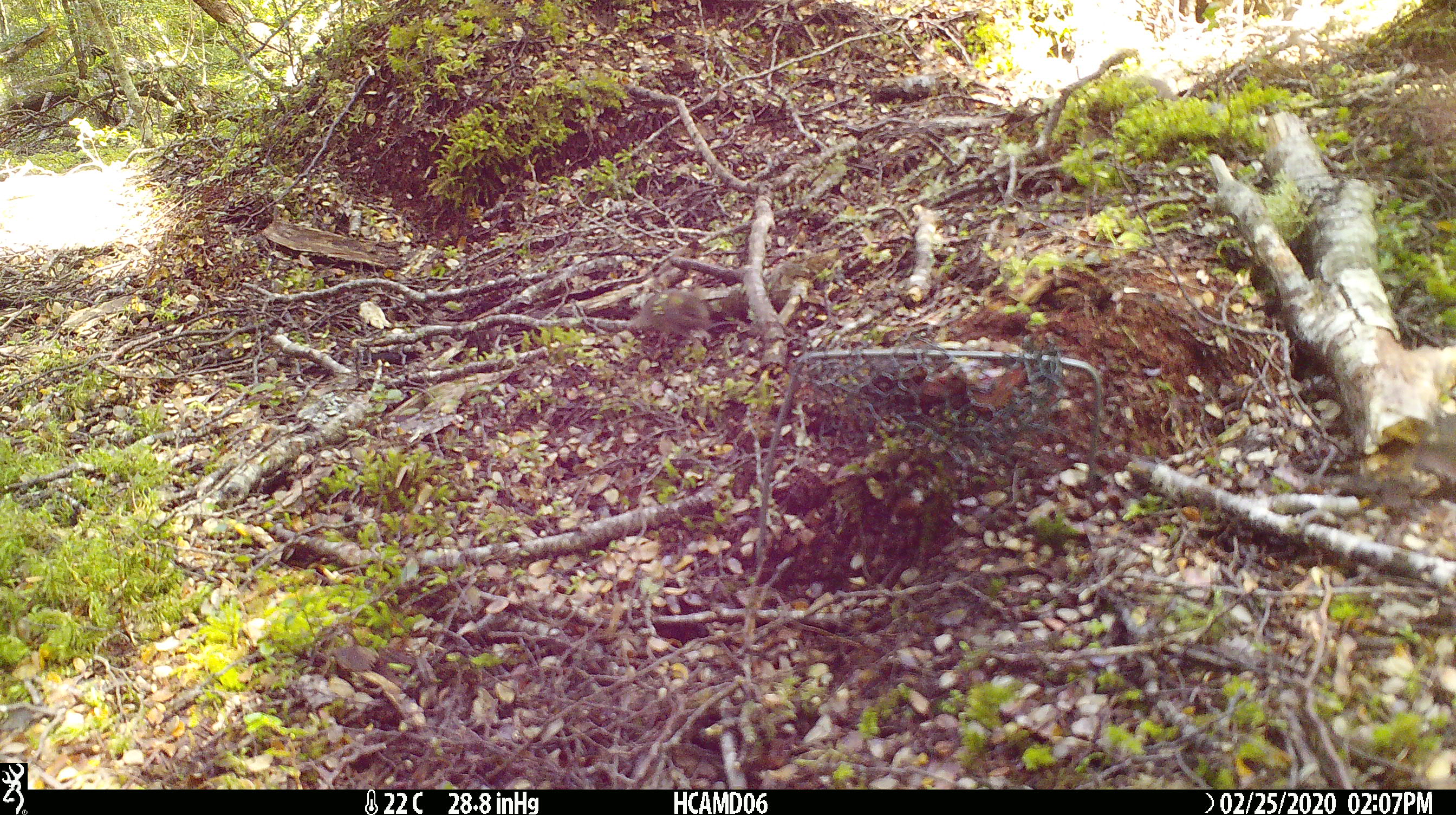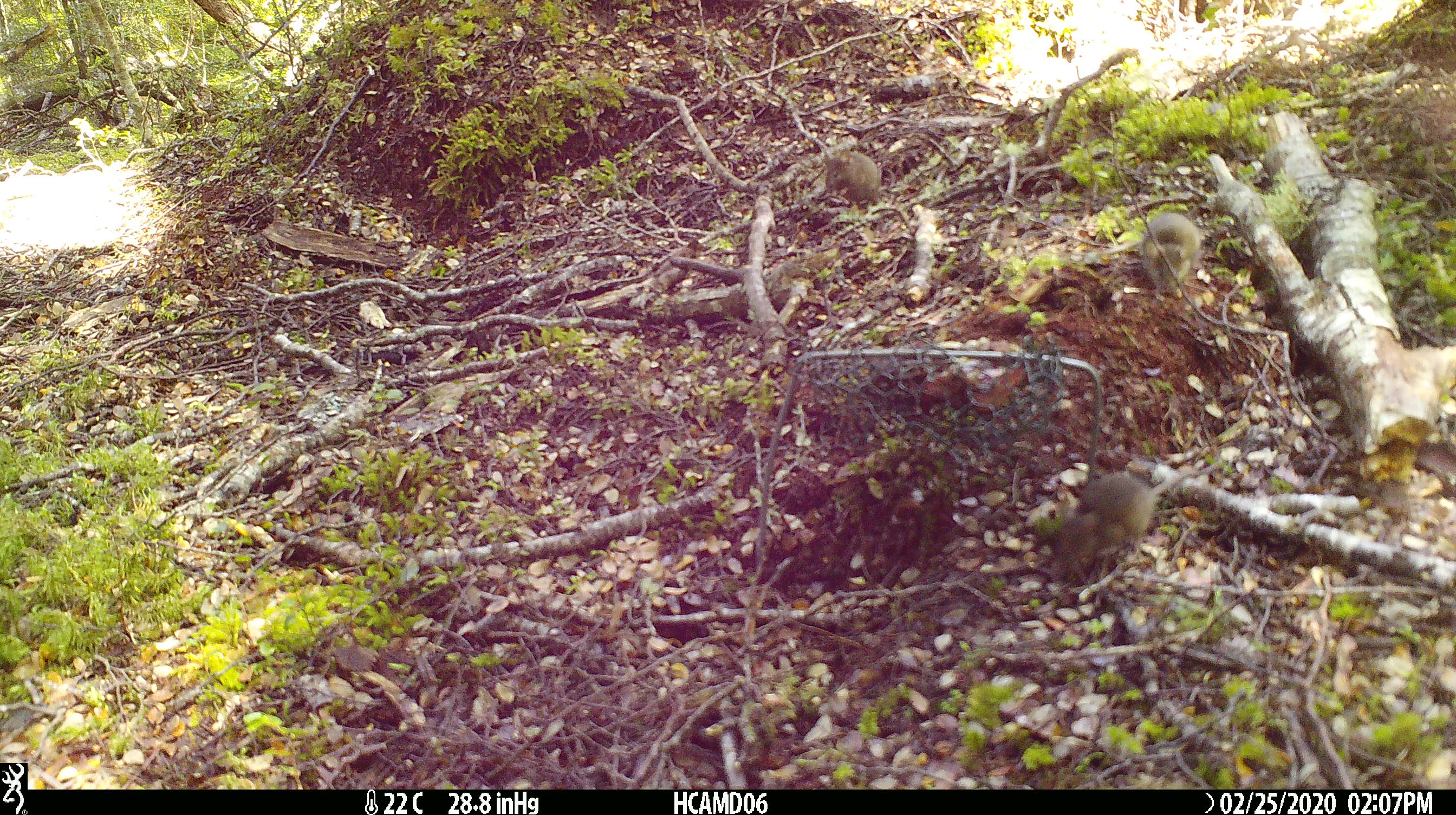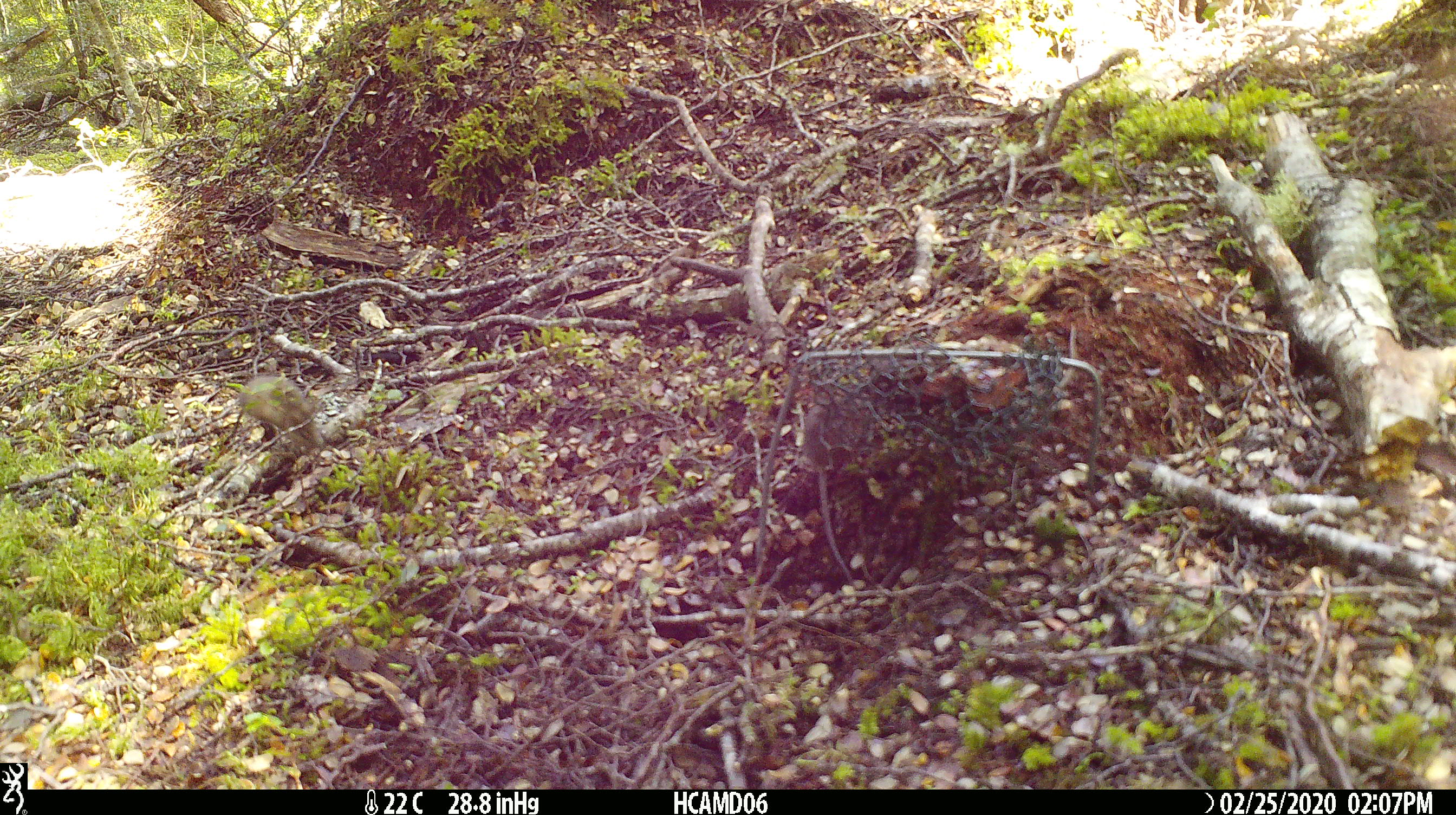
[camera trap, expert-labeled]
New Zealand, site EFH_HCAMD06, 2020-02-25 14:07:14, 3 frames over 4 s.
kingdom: Animalia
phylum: Chordata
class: Mammalia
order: Rodentia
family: Muridae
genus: Mus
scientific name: Mus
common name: mouse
Mouse (Mus).